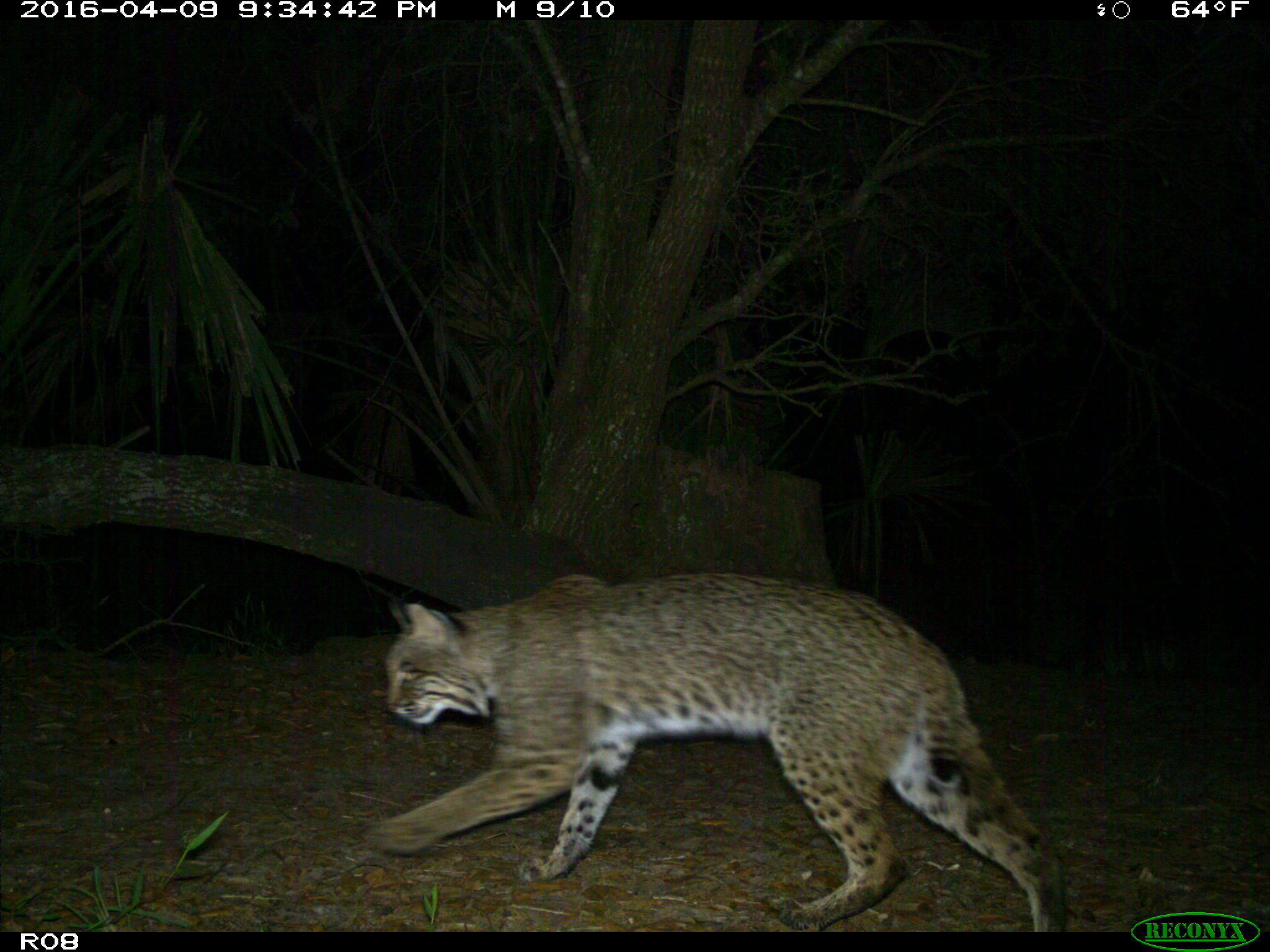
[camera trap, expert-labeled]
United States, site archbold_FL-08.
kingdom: Animalia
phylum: Chordata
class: Mammalia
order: Carnivora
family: Felidae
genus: Lynx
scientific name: Lynx rufus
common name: bobcat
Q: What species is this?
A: Lynx rufus (bobcat).